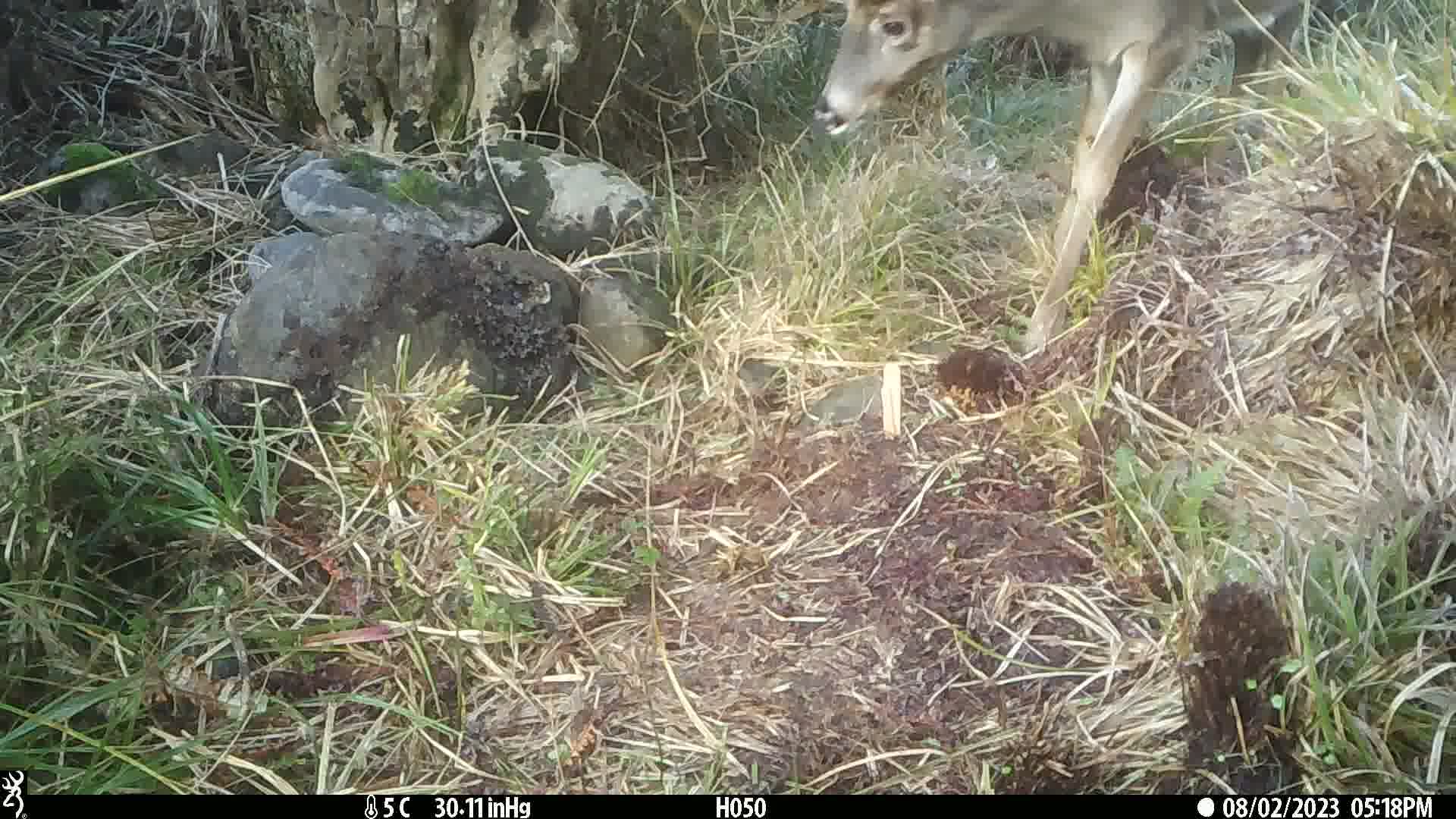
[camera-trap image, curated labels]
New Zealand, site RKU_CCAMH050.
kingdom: Animalia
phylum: Chordata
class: Mammalia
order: Artiodactyla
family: Cervidae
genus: Odocoileus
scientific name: Odocoileus virginianus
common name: white-tailed deer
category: white tailed deer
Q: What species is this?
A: White tailed deer (white-tailed deer) (Odocoileus virginianus).